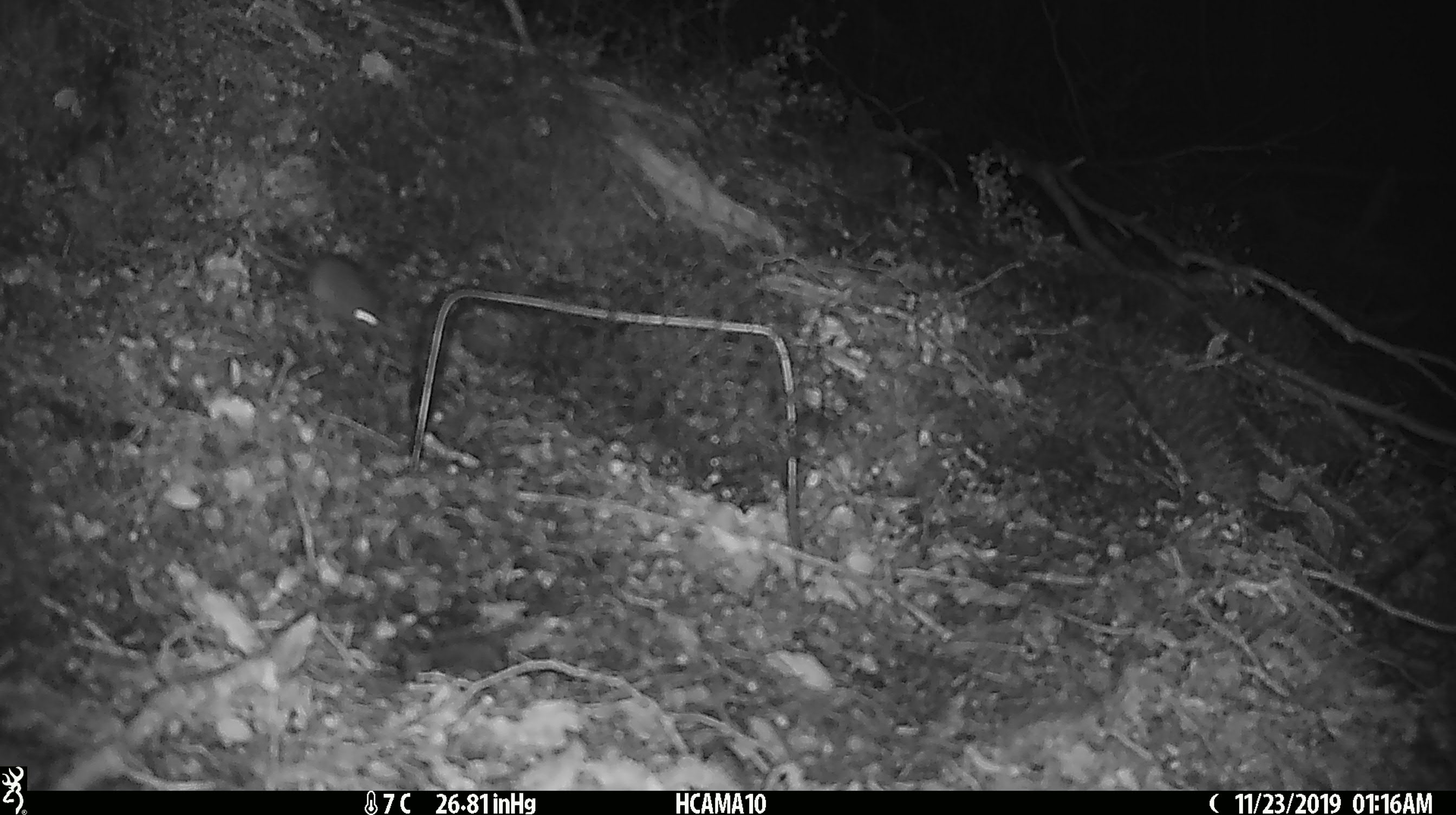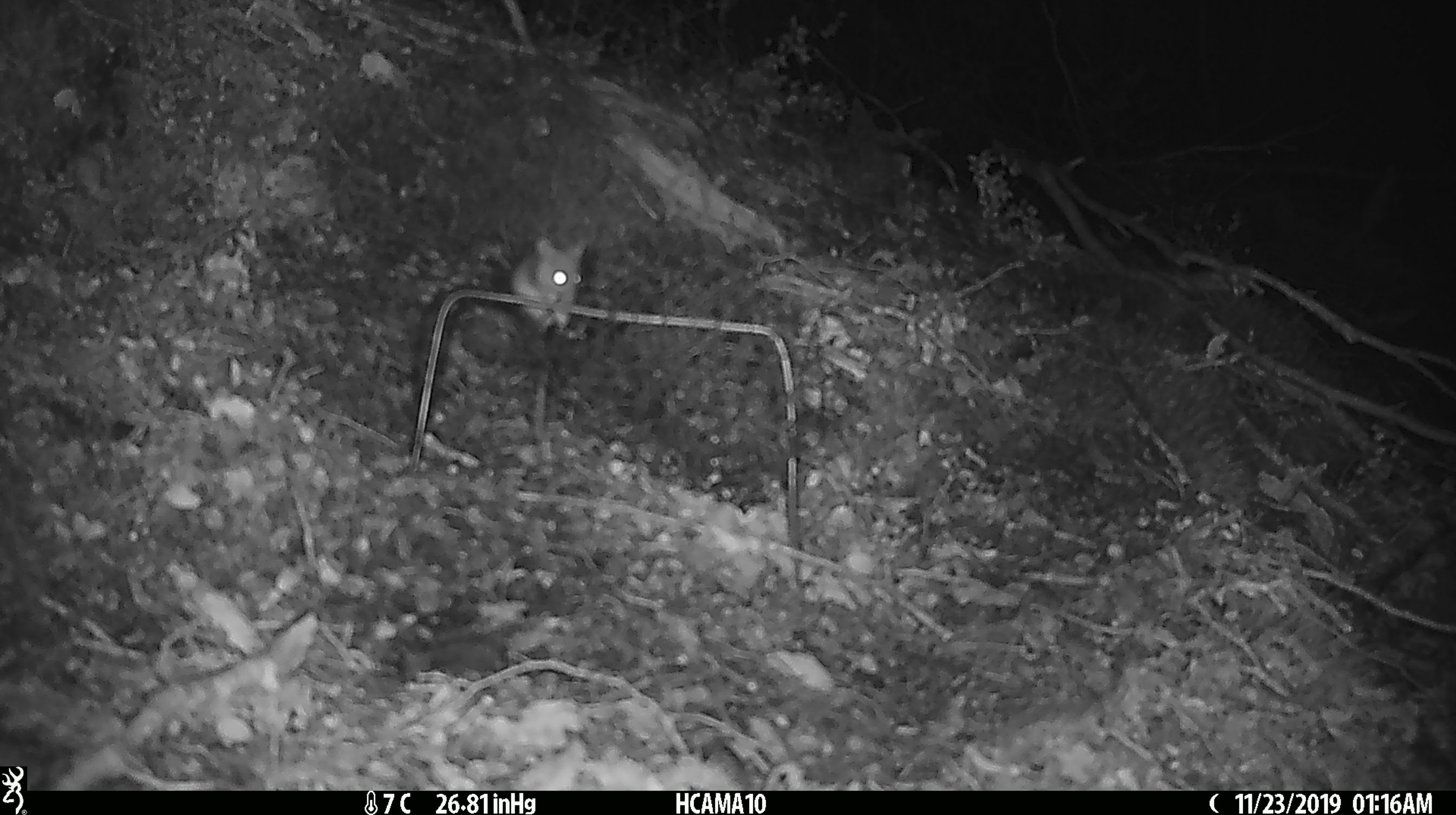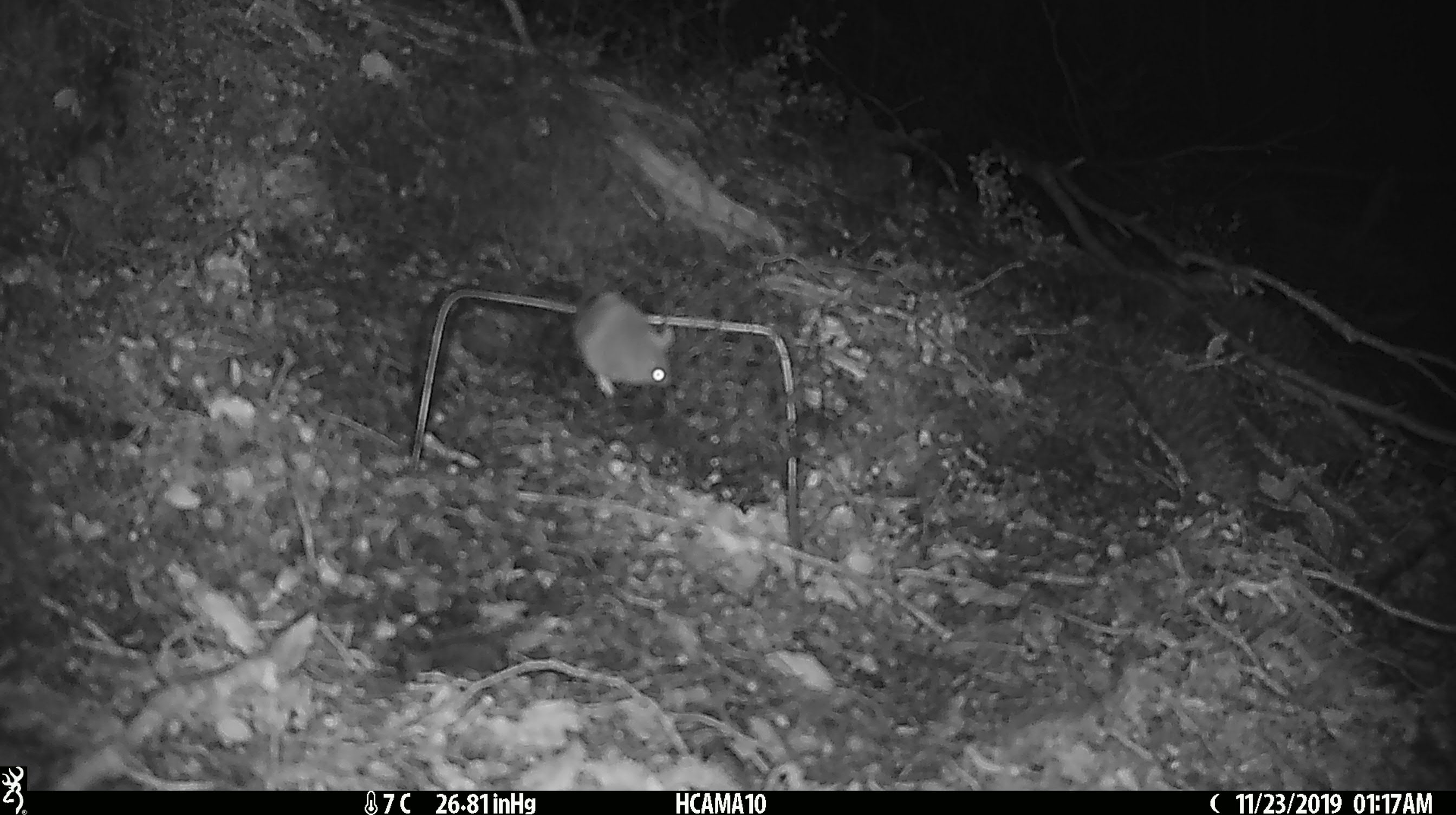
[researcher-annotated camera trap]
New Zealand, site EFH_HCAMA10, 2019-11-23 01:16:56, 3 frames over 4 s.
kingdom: Animalia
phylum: Chordata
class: Mammalia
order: Rodentia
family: Muridae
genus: Mus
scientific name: Mus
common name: mouse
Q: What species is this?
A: Mouse (Mus).